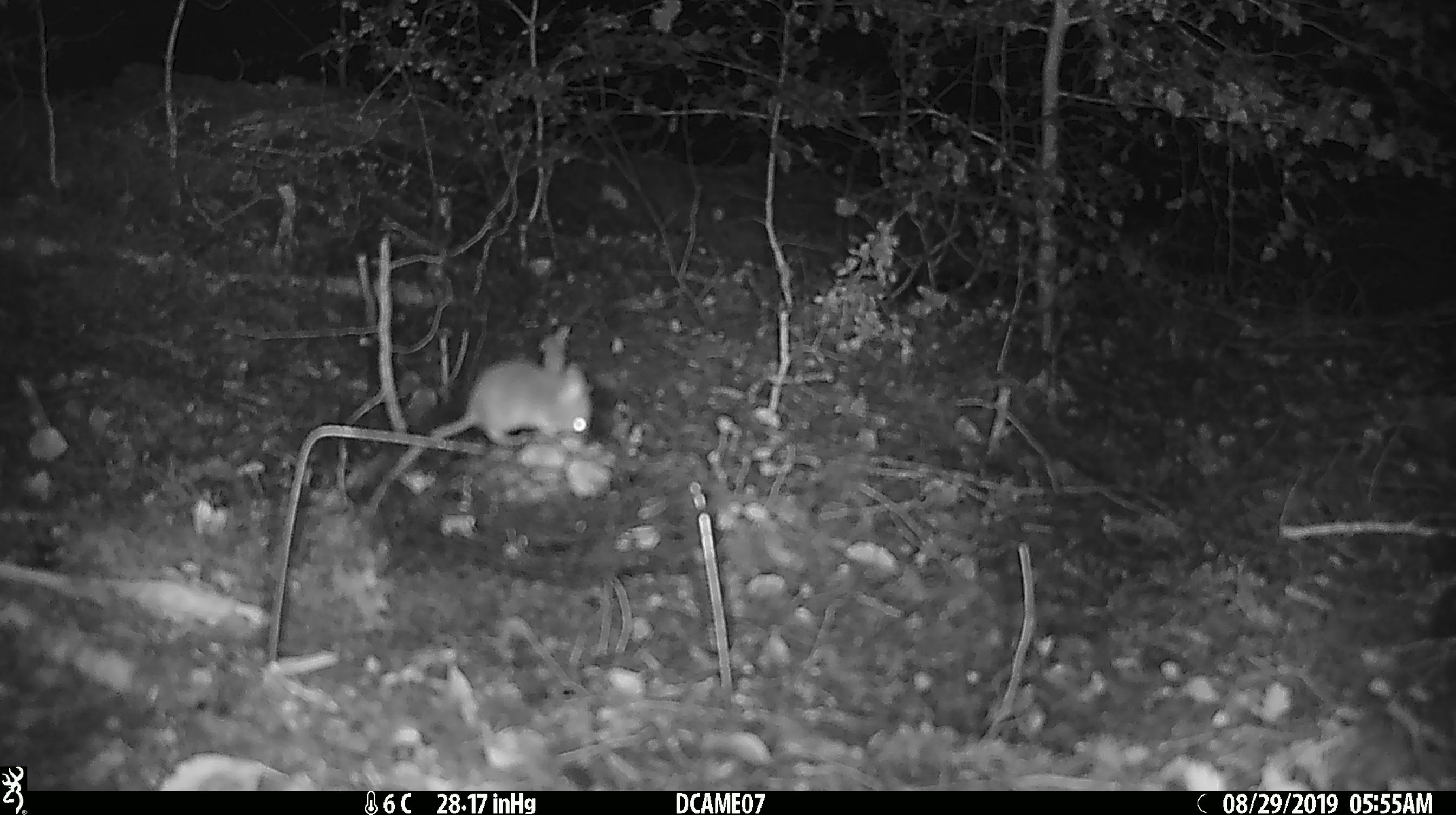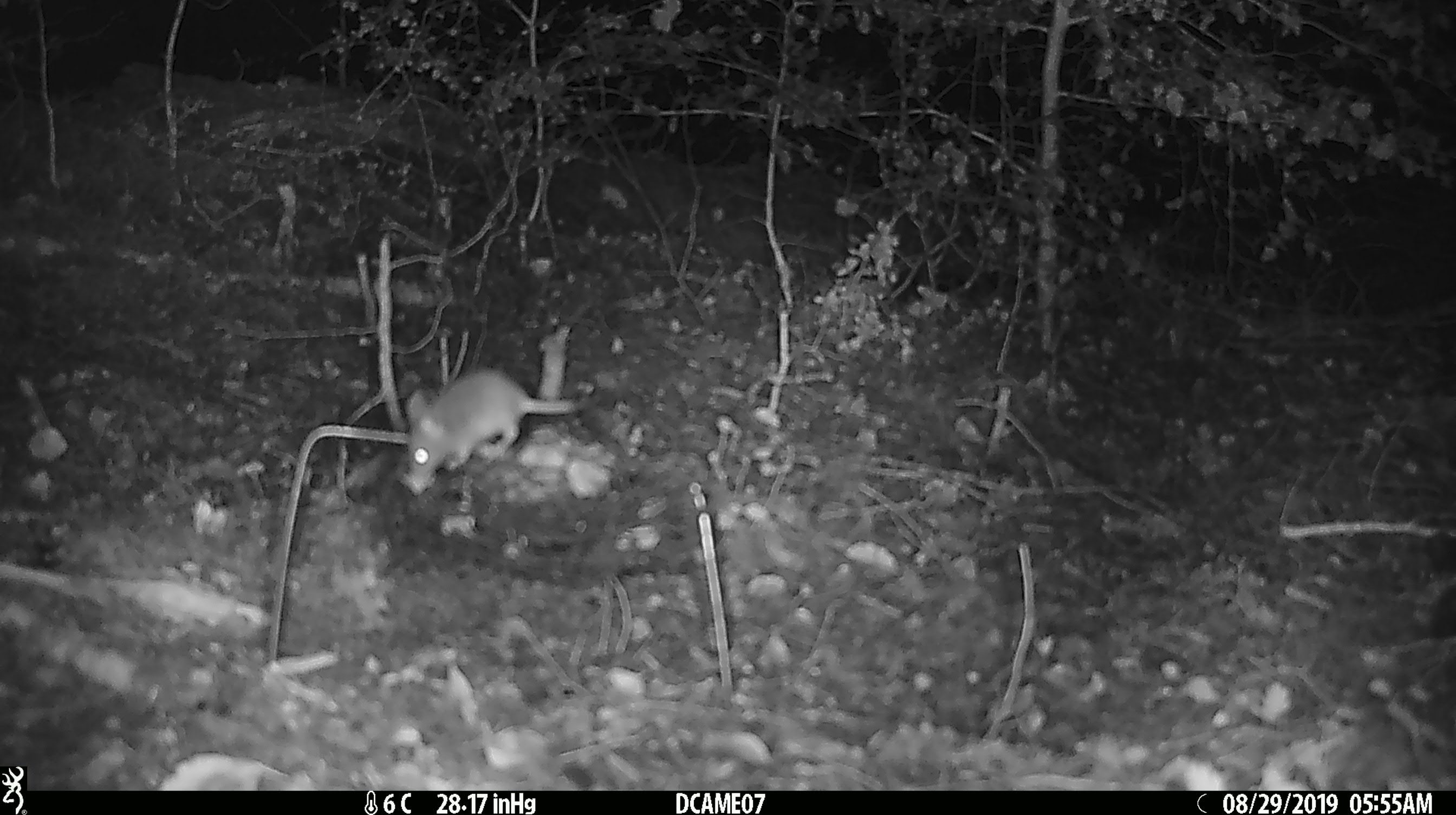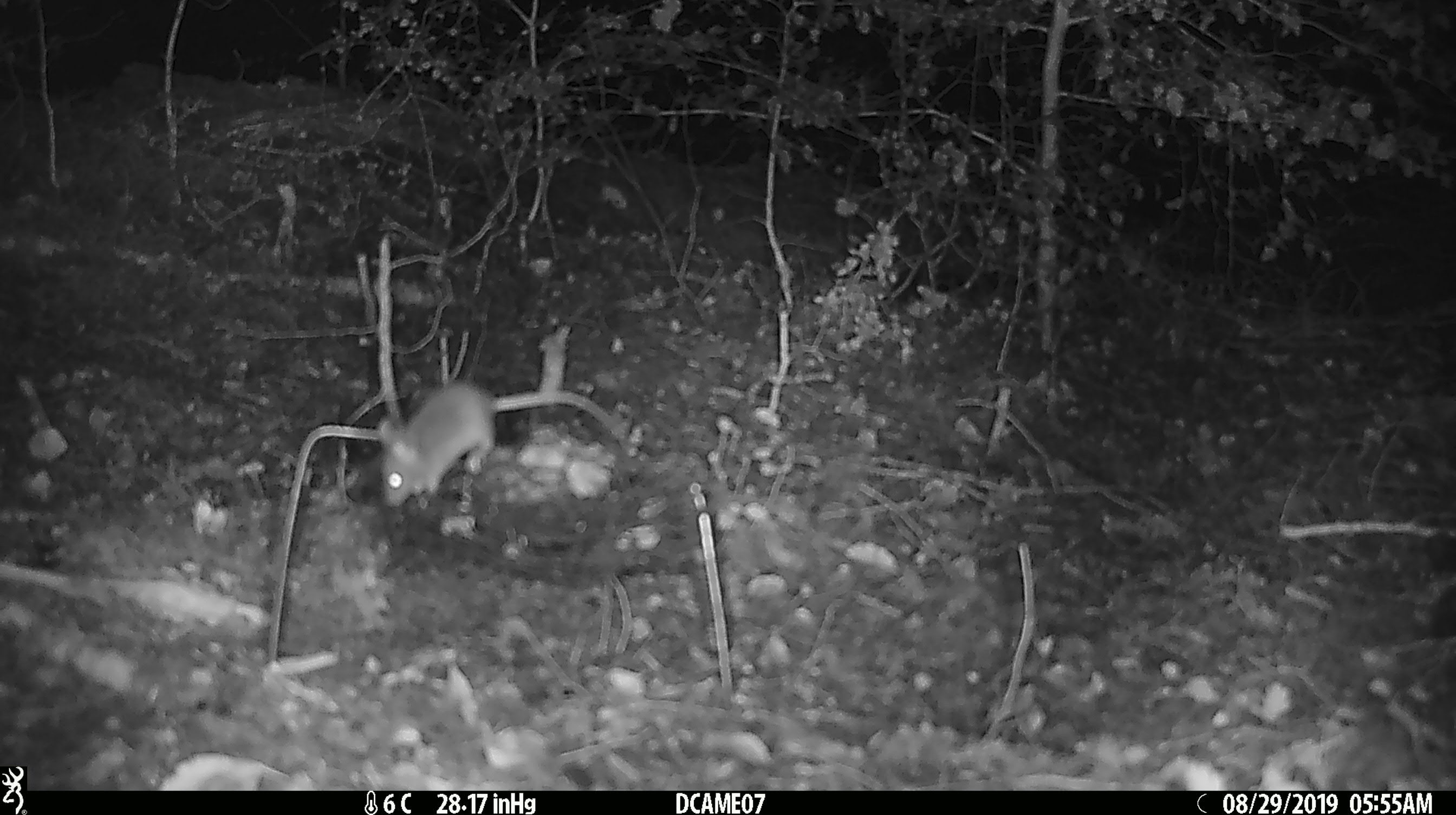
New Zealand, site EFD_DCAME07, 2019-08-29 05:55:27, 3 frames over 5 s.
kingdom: Animalia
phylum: Chordata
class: Mammalia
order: Rodentia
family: Muridae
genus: Mus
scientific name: Mus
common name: mouse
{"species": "mouse (Mus)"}